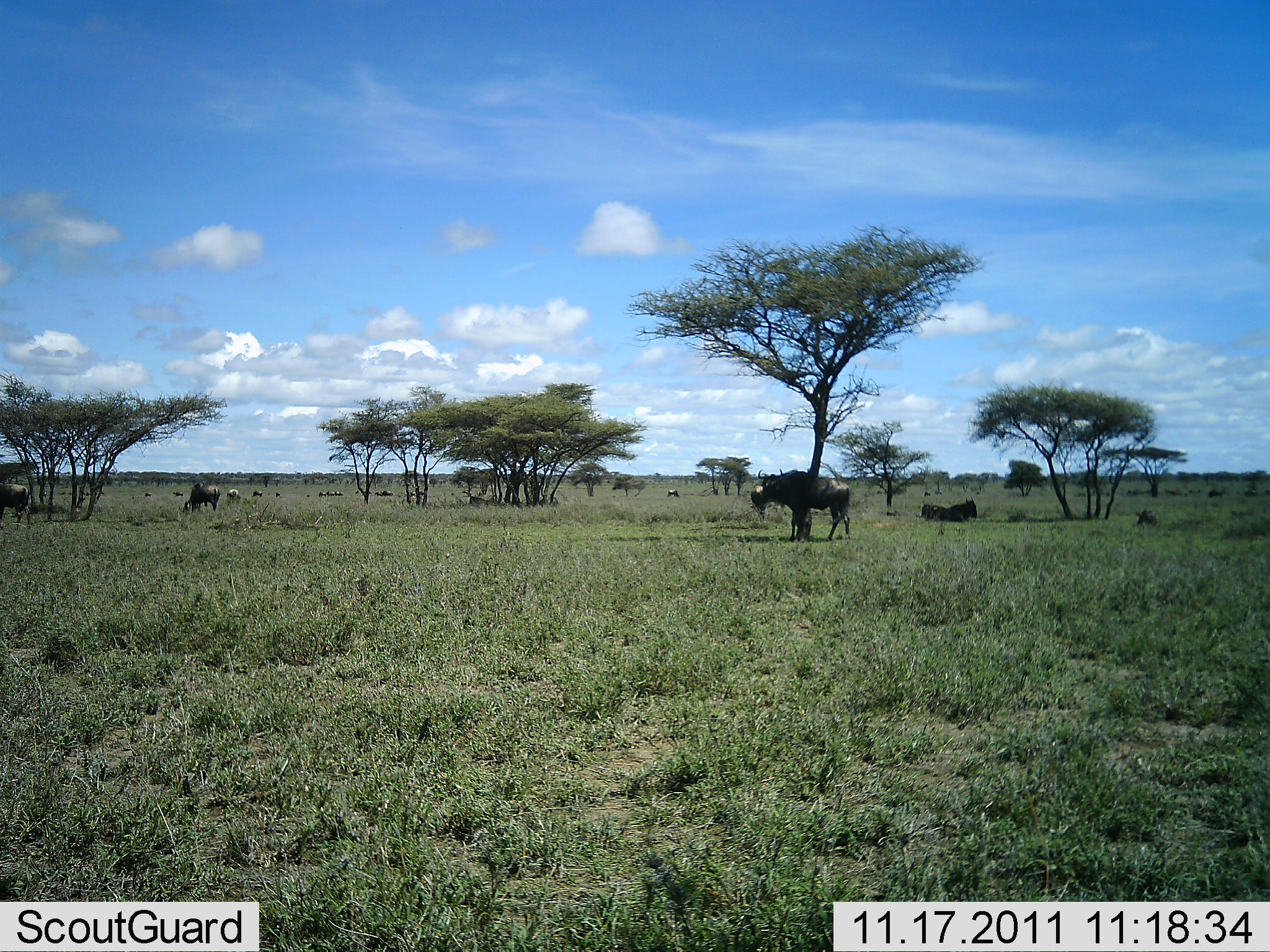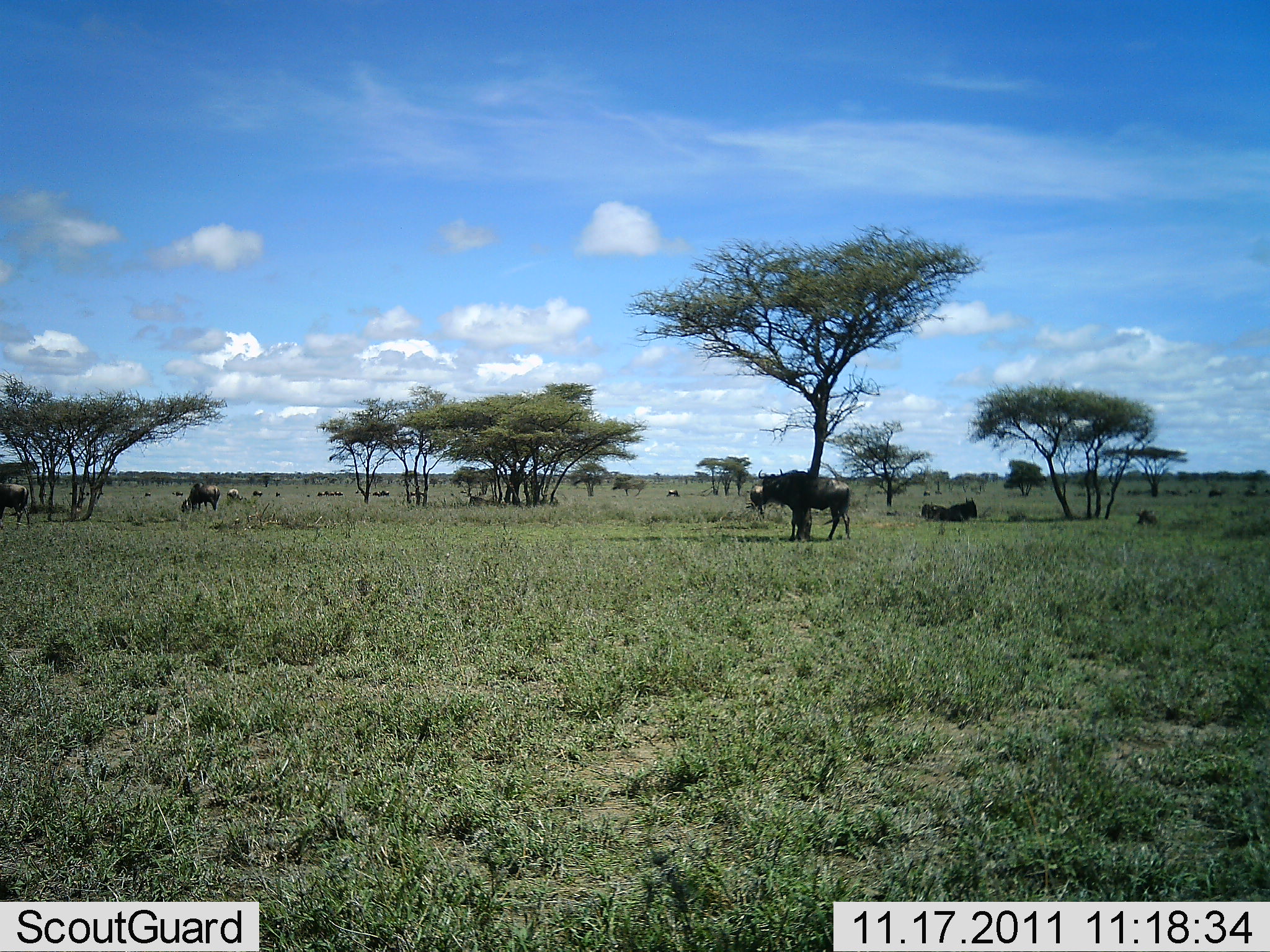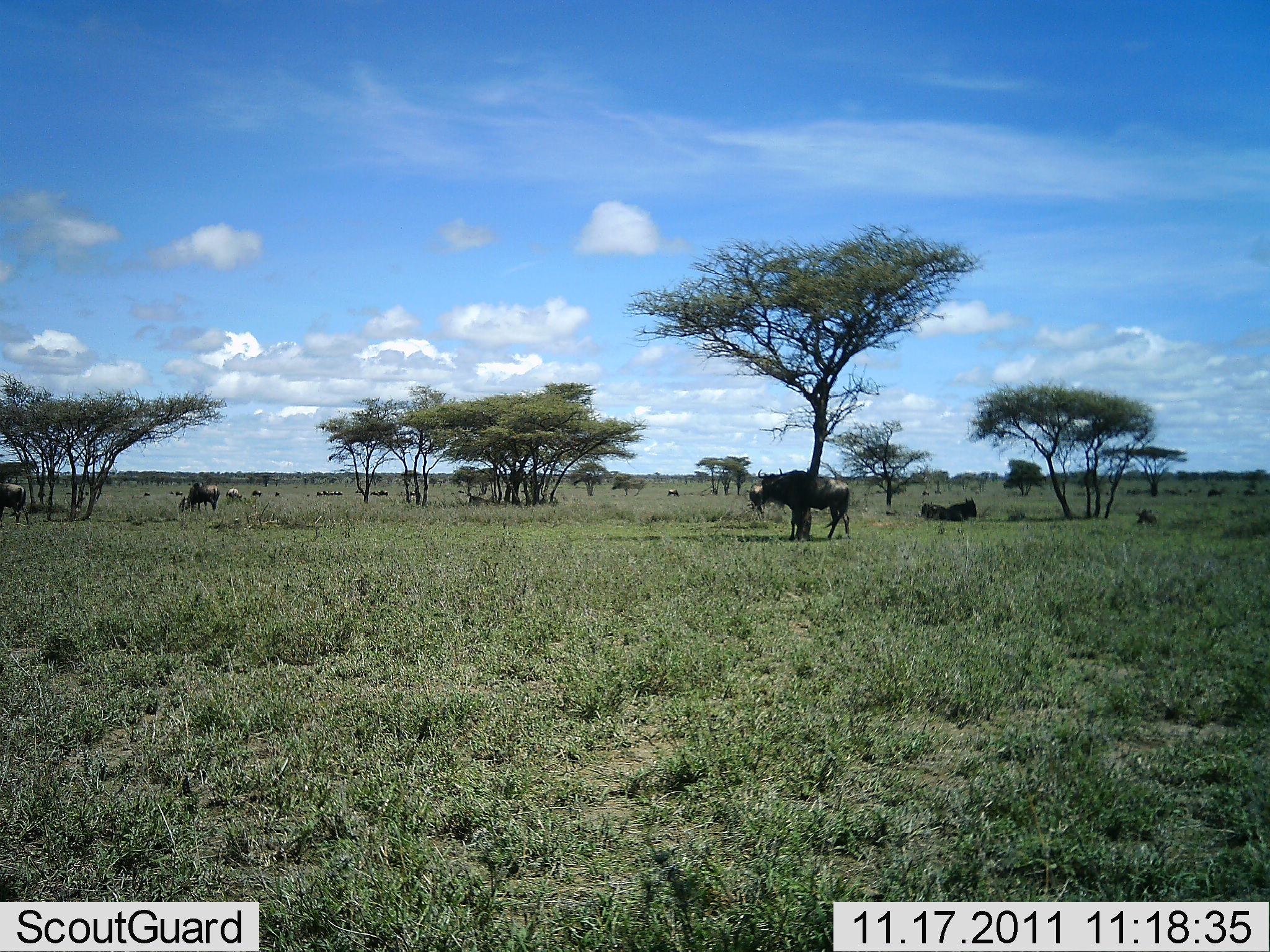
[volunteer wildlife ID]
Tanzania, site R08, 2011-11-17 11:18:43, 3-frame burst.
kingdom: Animalia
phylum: Chordata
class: Mammalia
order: Artiodactyla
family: Bovidae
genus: Connochaetes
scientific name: Connochaetes taurinus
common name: blue wildebeest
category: wildebeest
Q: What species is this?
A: Wildebeest (blue wildebeest) (Connochaetes taurinus).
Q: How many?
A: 5.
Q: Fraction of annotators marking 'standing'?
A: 75%.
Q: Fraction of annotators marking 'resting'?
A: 67%.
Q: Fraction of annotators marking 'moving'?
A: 8%.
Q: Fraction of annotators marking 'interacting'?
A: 0%.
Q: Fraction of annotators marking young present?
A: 0%.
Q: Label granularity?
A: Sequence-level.